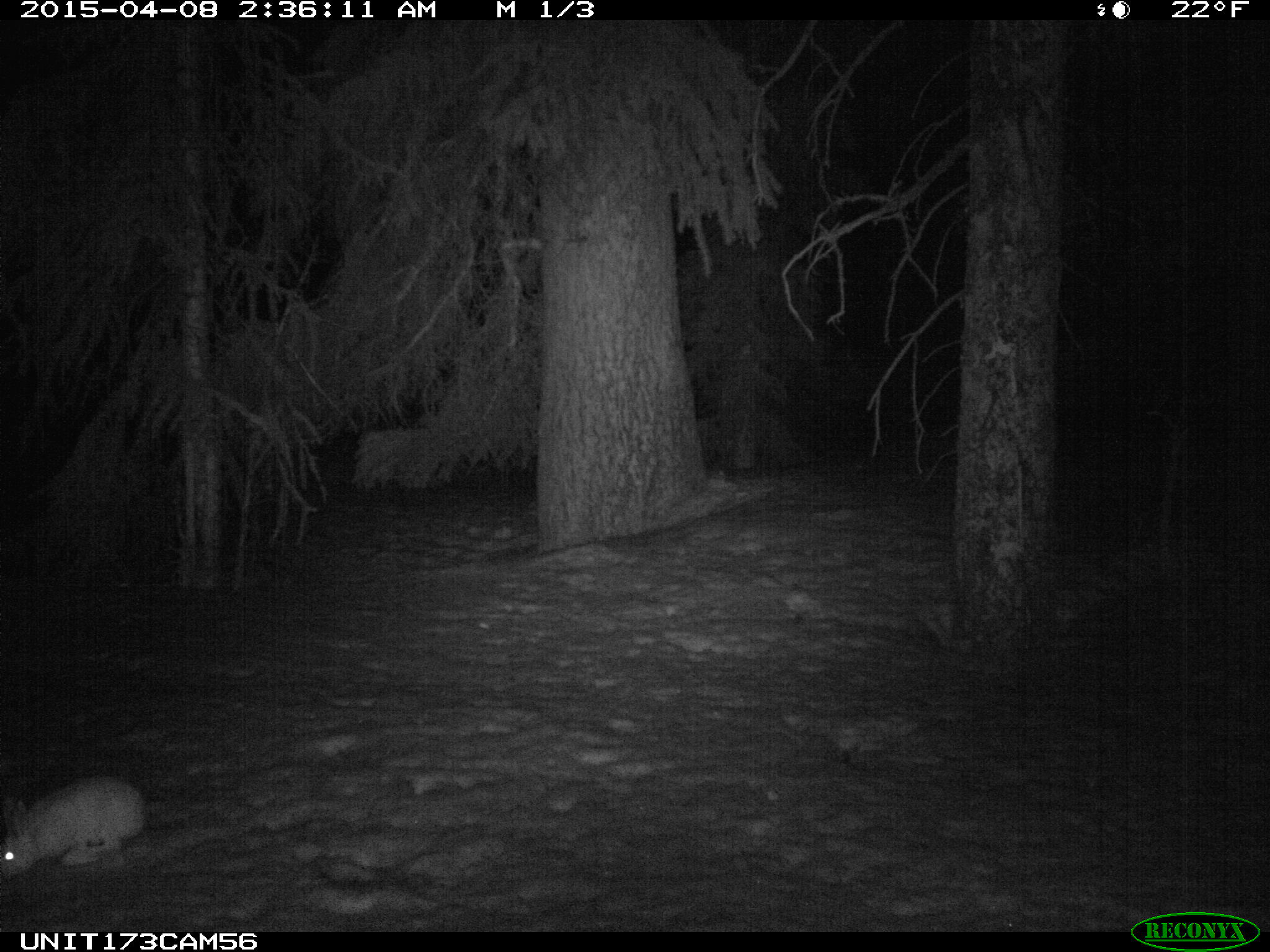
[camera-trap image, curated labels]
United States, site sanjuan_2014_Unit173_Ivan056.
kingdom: Animalia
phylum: Chordata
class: Mammalia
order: Lagomorpha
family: Leporidae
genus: Lepus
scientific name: Lepus americanus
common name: snowshoe hare